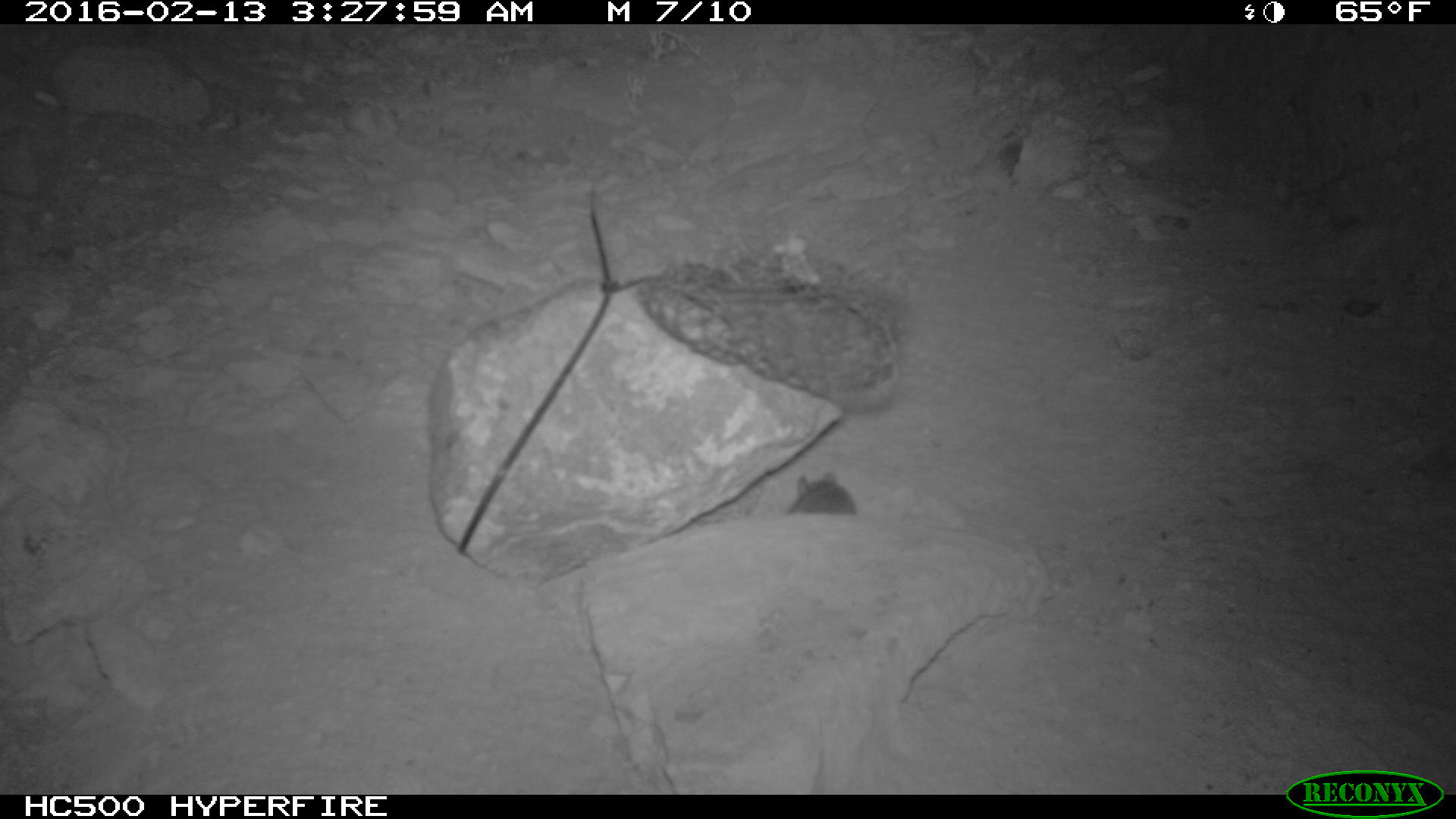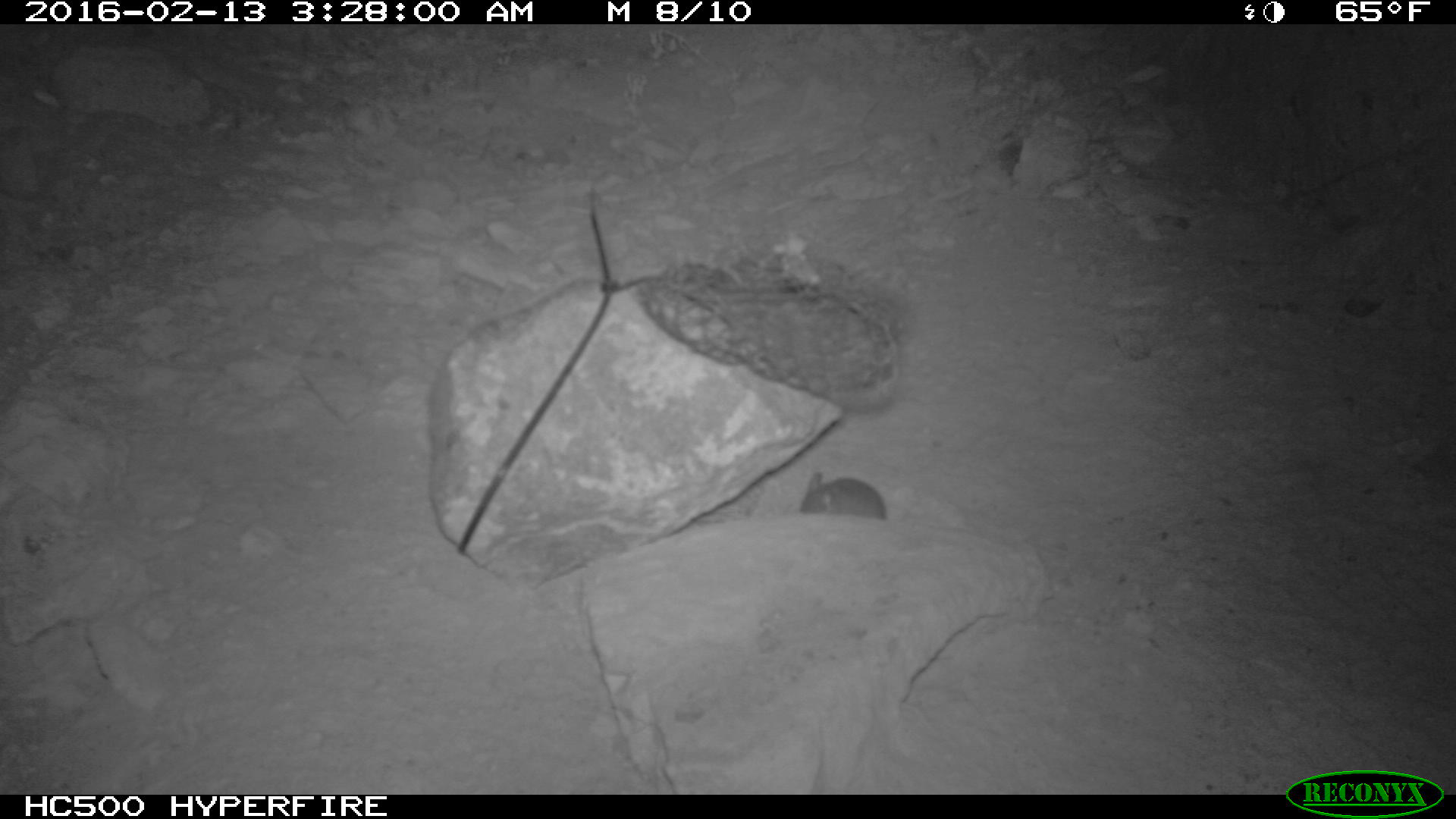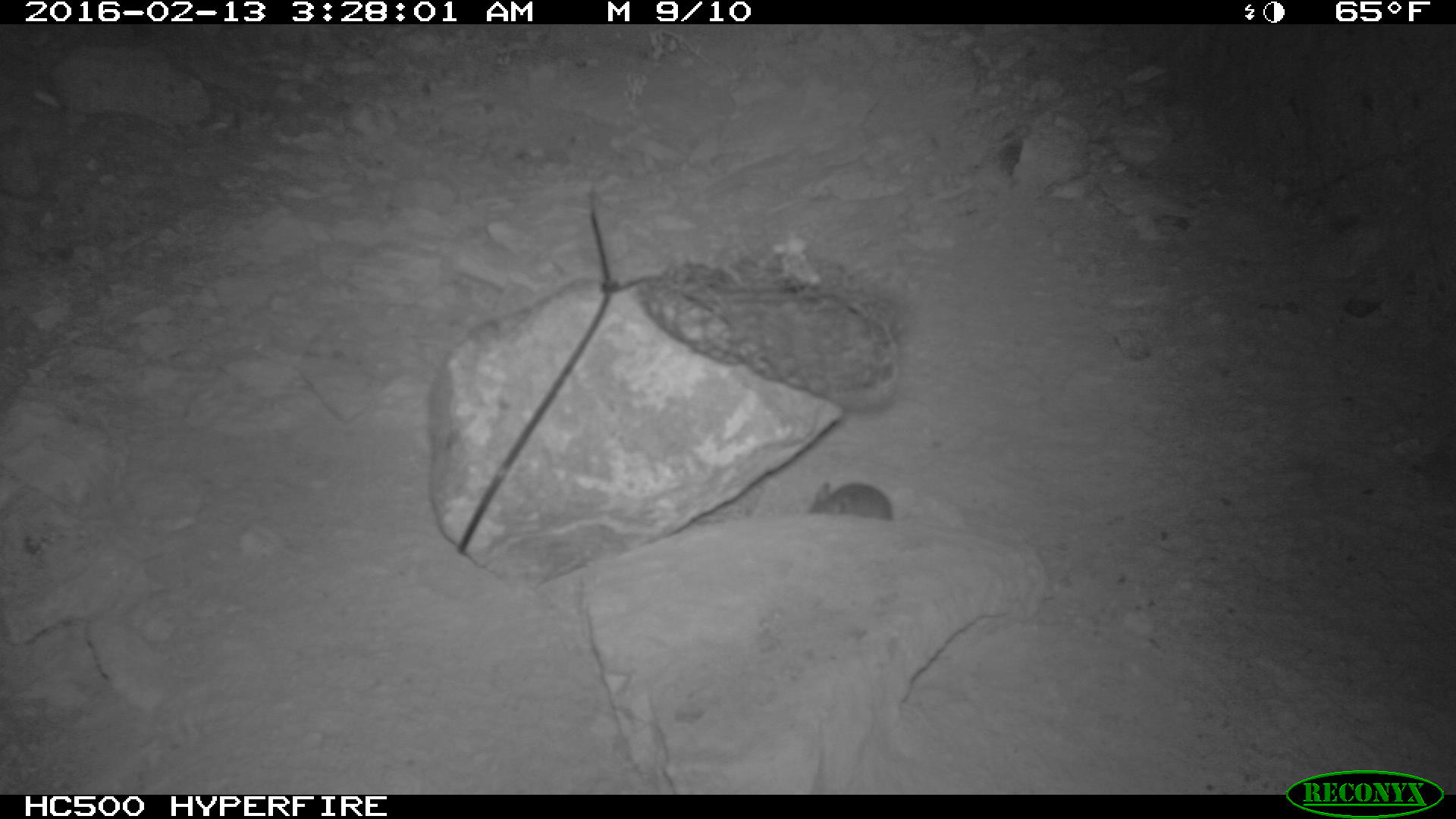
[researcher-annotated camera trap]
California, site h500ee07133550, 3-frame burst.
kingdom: Animalia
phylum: Chordata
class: Mammalia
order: Rodentia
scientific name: Rodentia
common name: rodent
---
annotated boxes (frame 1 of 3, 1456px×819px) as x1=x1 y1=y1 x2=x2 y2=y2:
rodent: x1=787 y1=472 x2=857 y2=516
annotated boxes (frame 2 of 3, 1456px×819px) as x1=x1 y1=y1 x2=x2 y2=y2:
rodent: x1=797 y1=469 x2=889 y2=519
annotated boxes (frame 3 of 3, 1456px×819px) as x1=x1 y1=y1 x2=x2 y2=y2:
rodent: x1=809 y1=480 x2=893 y2=522